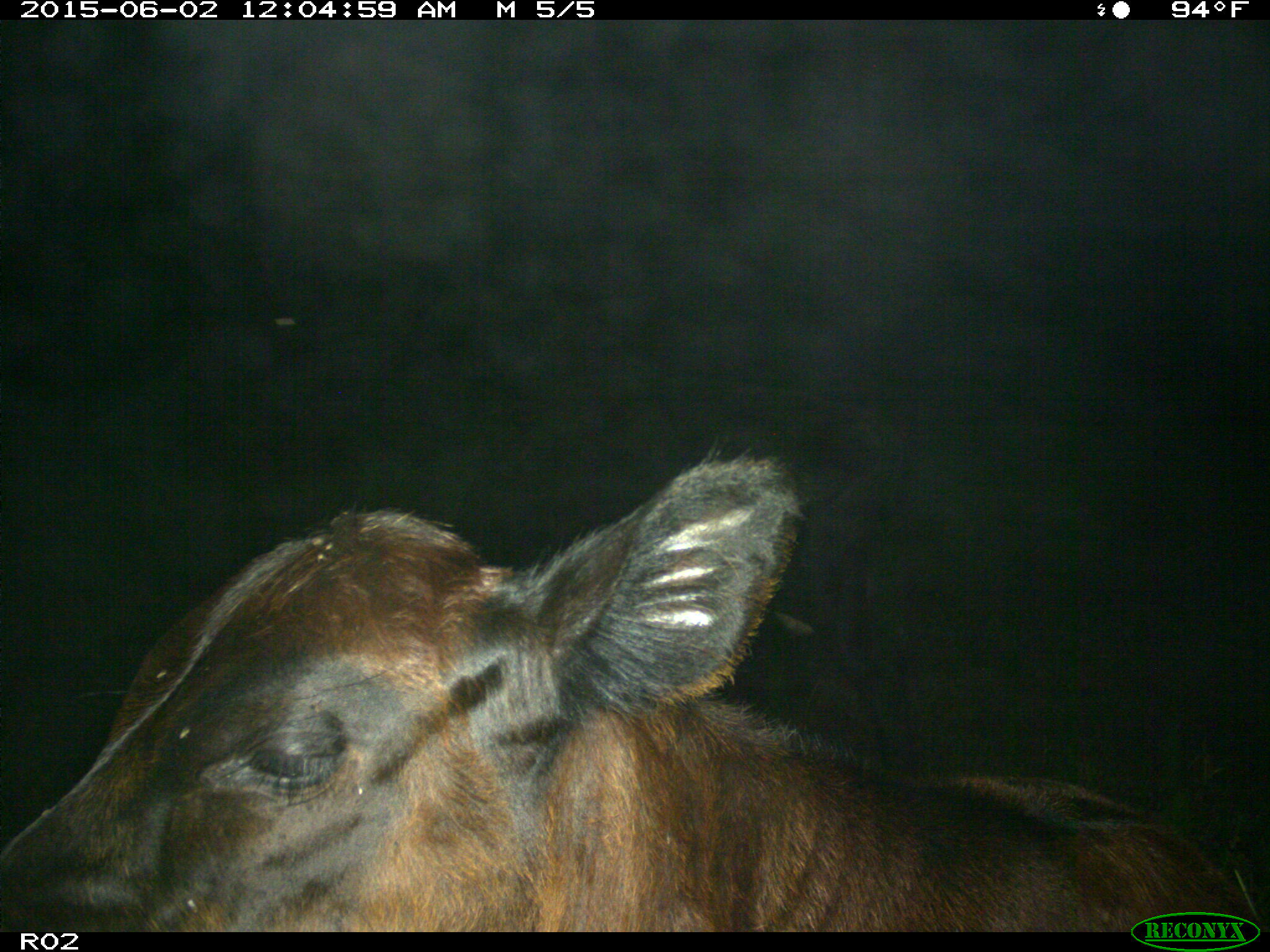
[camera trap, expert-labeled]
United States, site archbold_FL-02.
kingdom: Animalia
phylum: Chordata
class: Mammalia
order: Artiodactyla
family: Bovidae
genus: Bos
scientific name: Bos taurus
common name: domestic cow